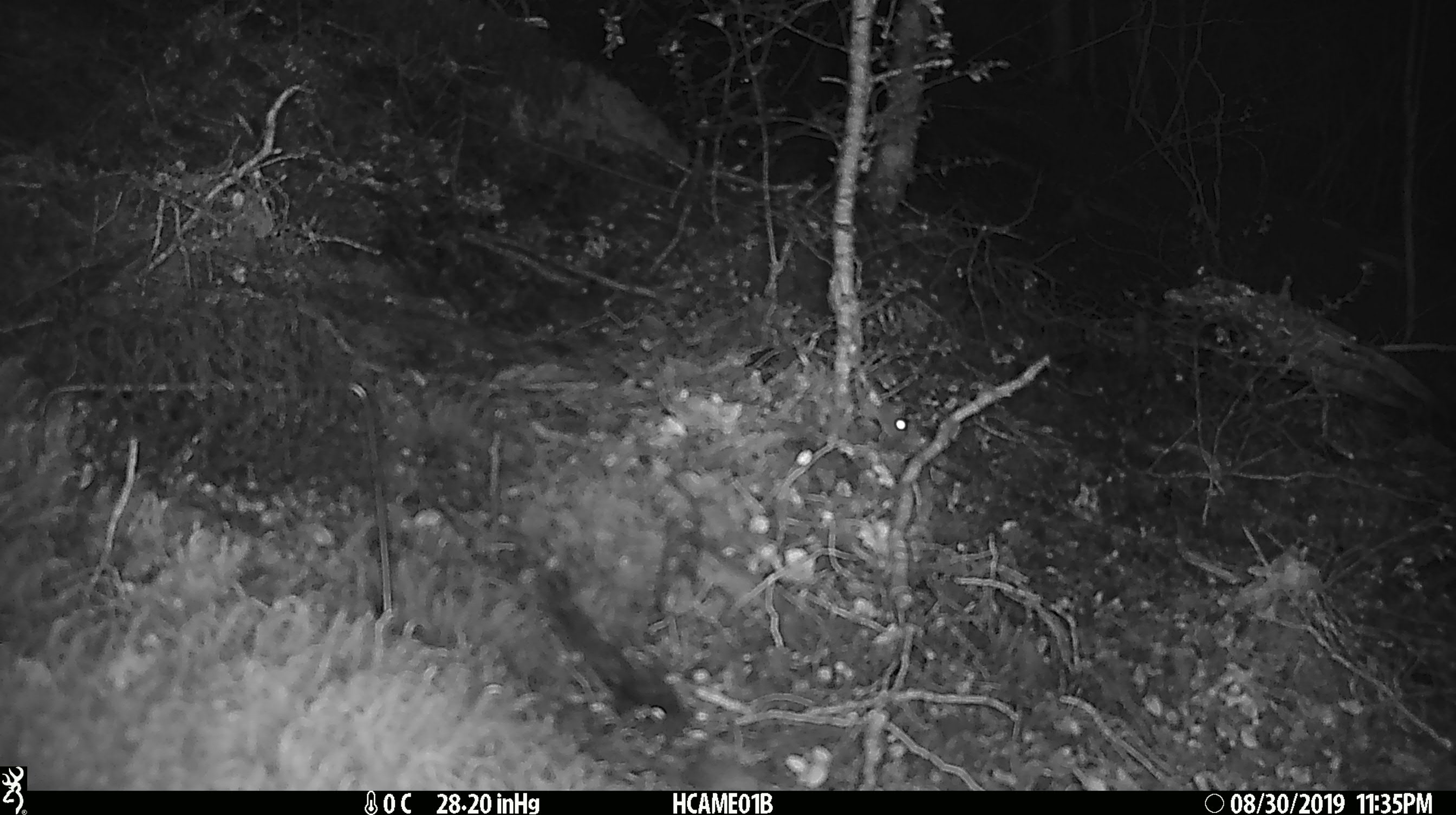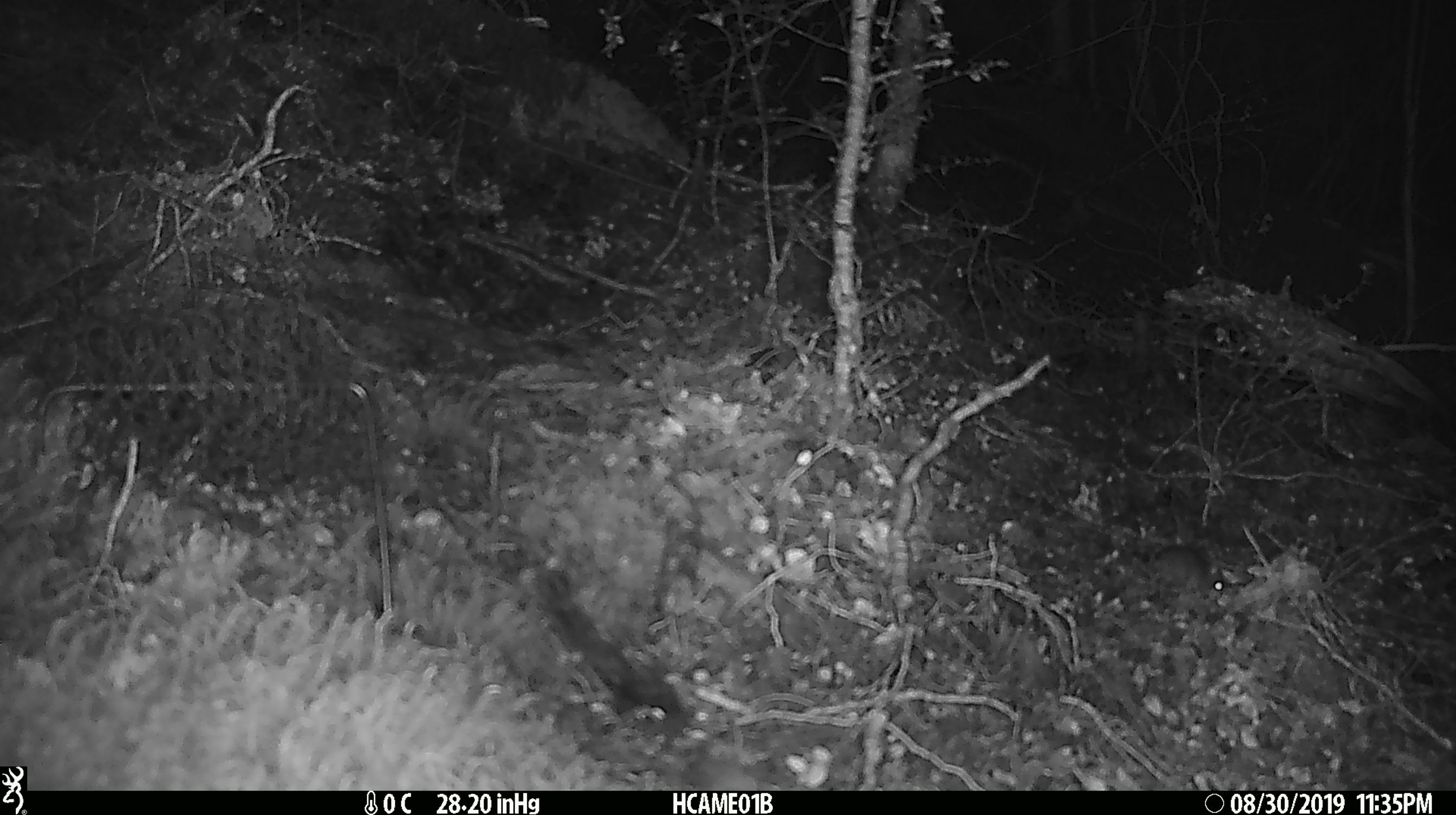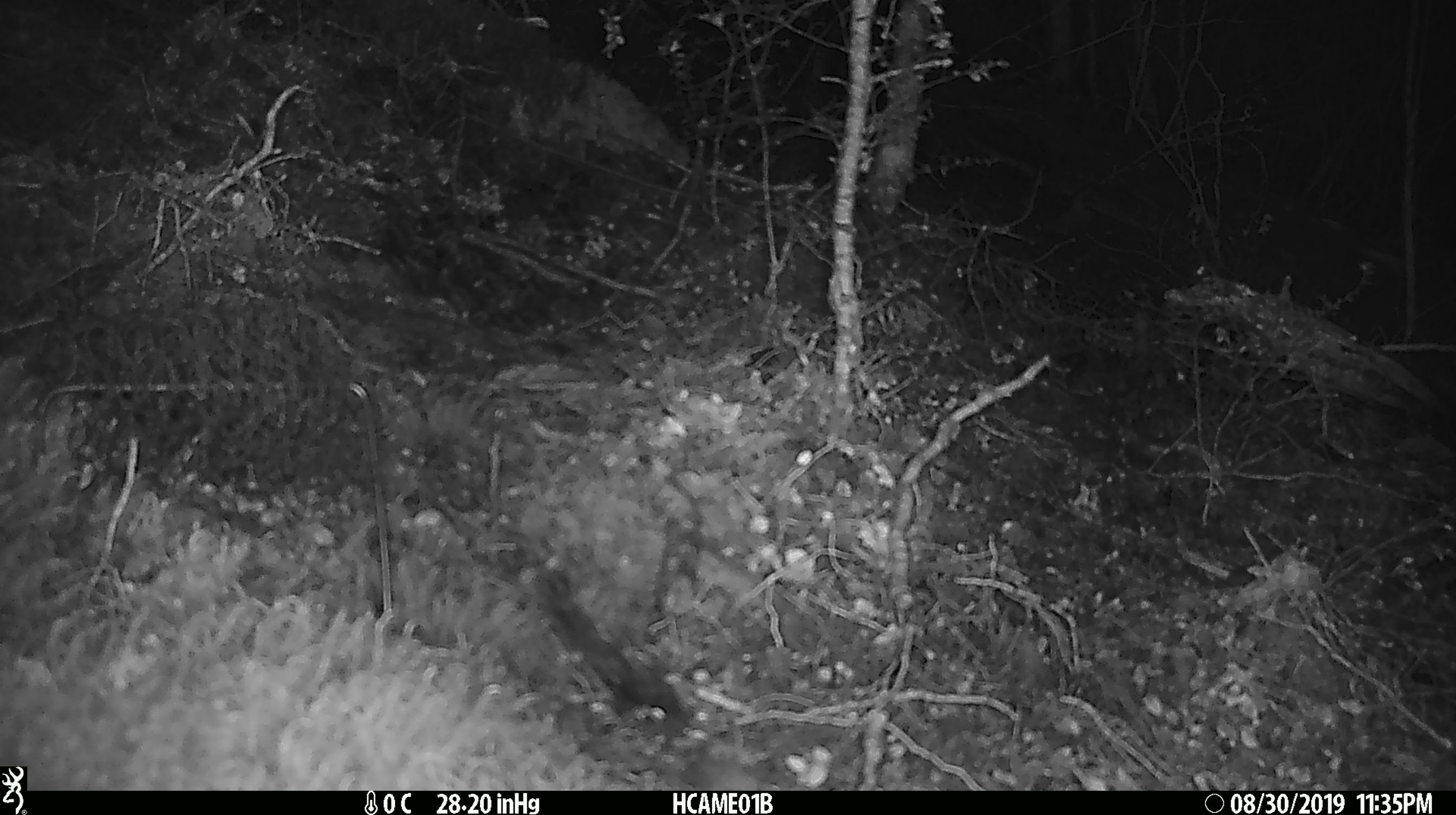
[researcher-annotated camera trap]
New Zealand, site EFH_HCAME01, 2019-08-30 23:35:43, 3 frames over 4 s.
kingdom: Animalia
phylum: Chordata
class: Mammalia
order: Rodentia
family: Muridae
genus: Mus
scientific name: Mus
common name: mouse